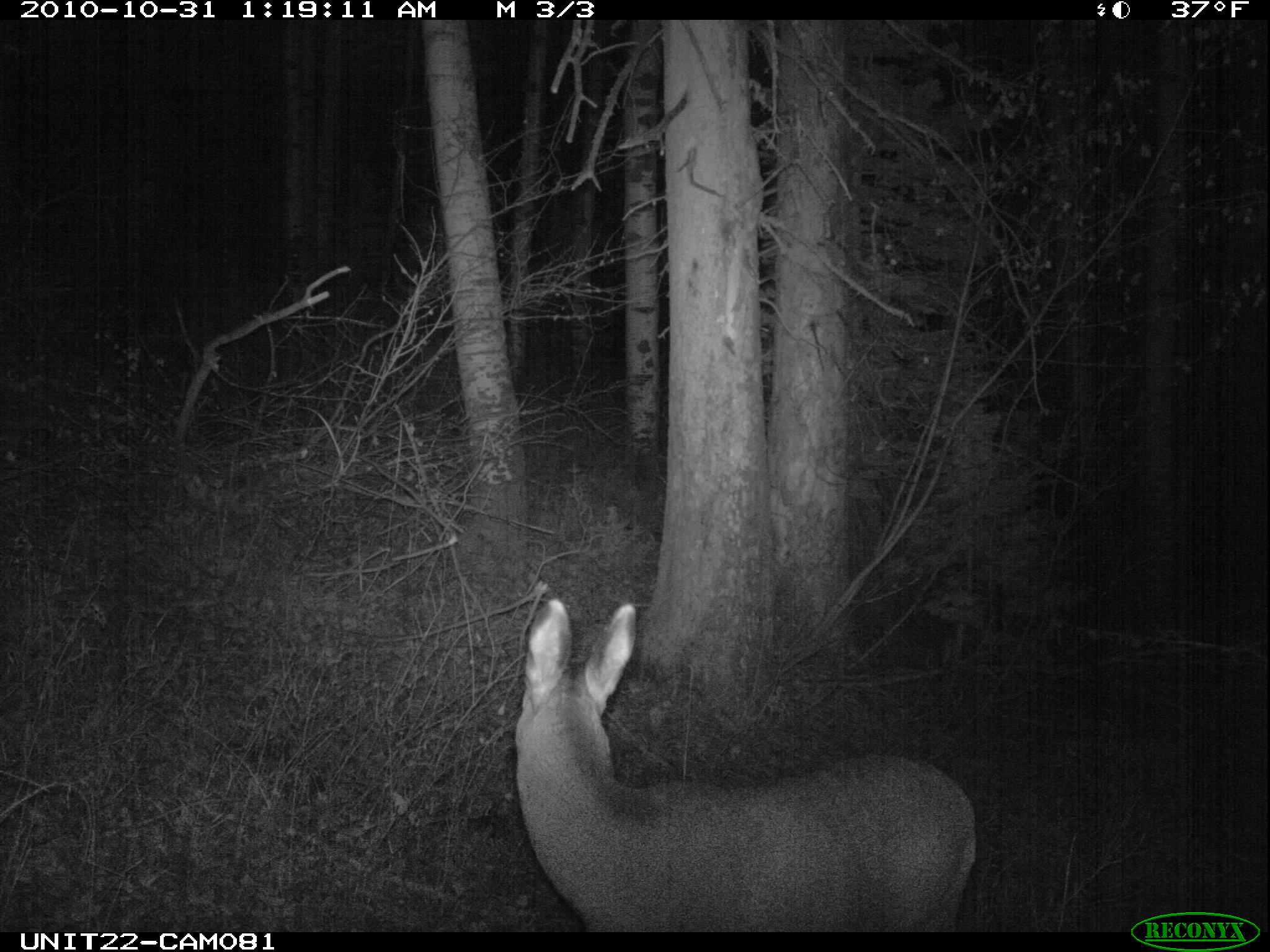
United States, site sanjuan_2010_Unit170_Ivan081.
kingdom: Animalia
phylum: Chordata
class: Mammalia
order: Artiodactyla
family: Cervidae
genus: Odocoileus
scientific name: Odocoileus hemionus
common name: mule deer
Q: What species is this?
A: Odocoileus hemionus (mule deer).